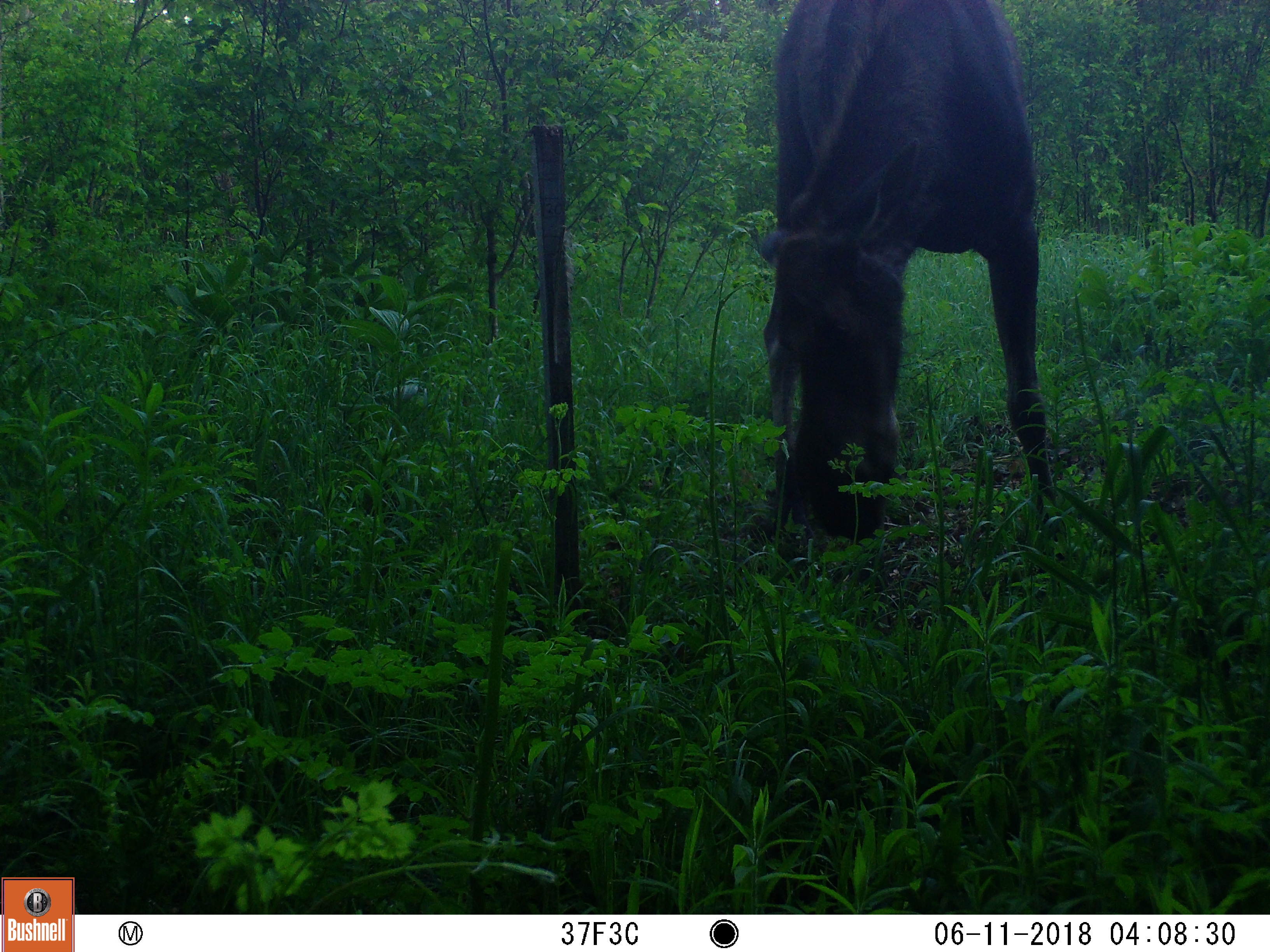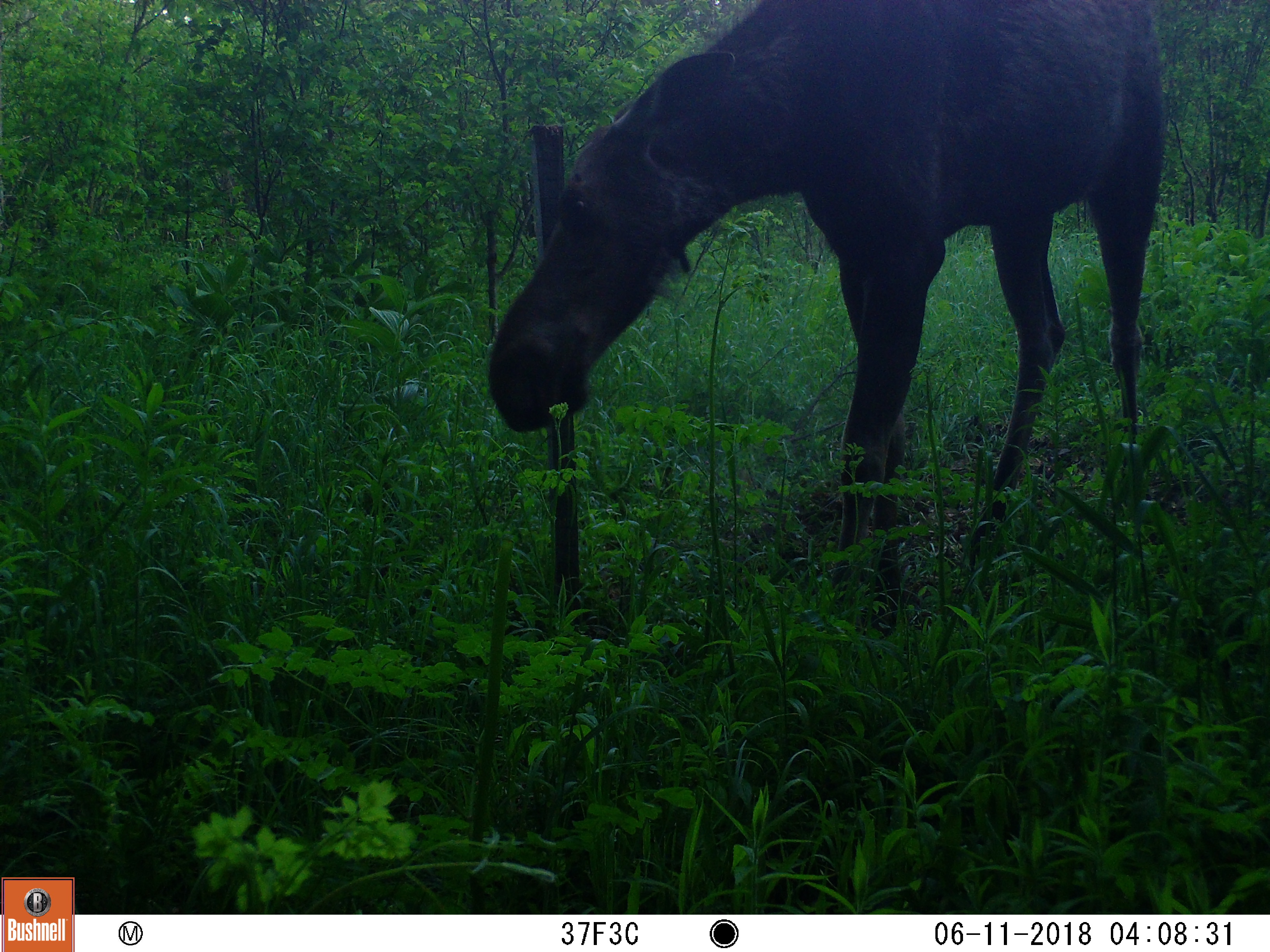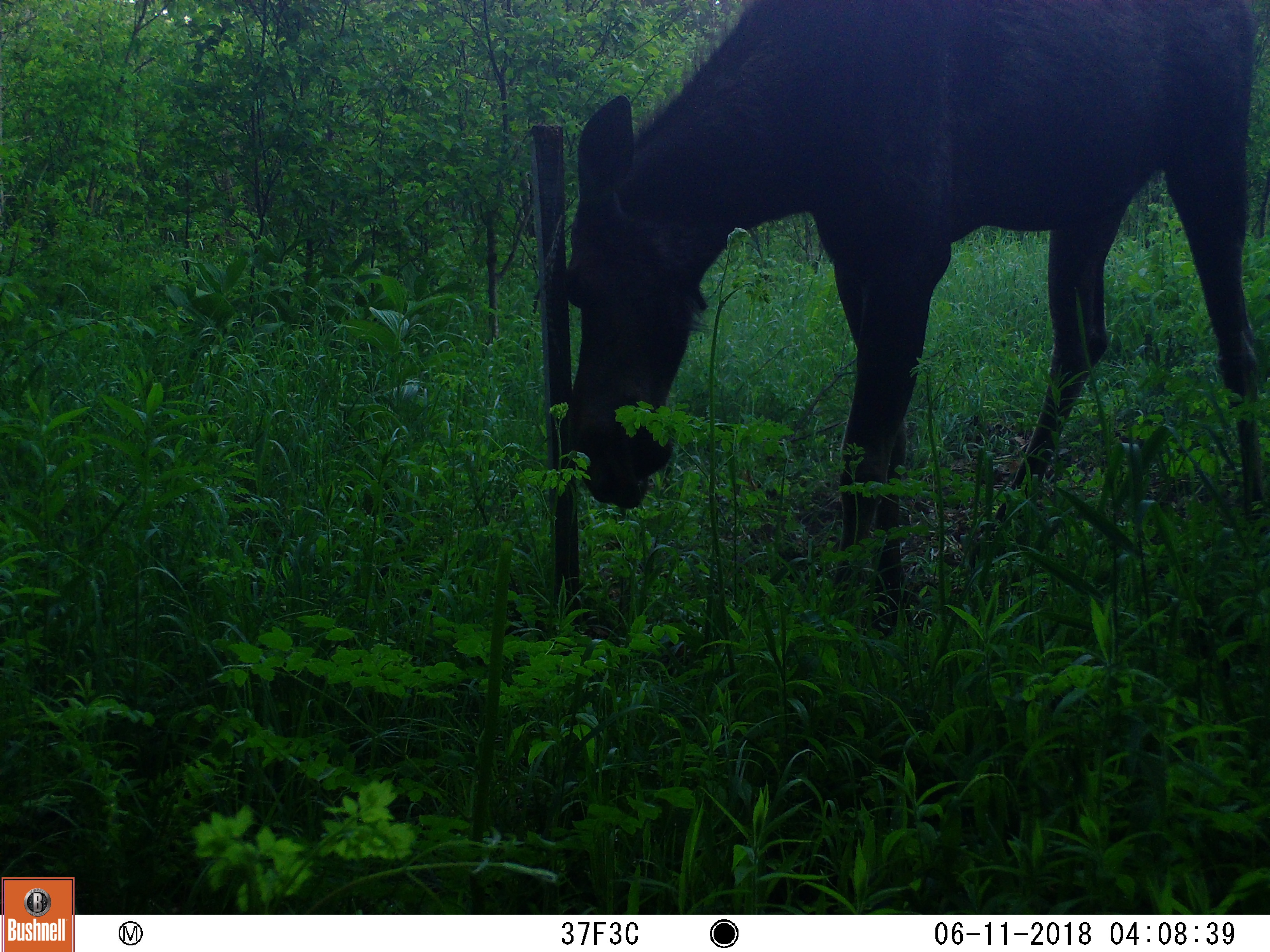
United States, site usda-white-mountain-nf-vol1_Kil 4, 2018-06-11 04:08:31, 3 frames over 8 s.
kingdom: Animalia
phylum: Chordata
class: Mammalia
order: Artiodactyla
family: Cervidae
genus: Alces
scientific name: Alces alces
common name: moose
Moose (Alces alces).